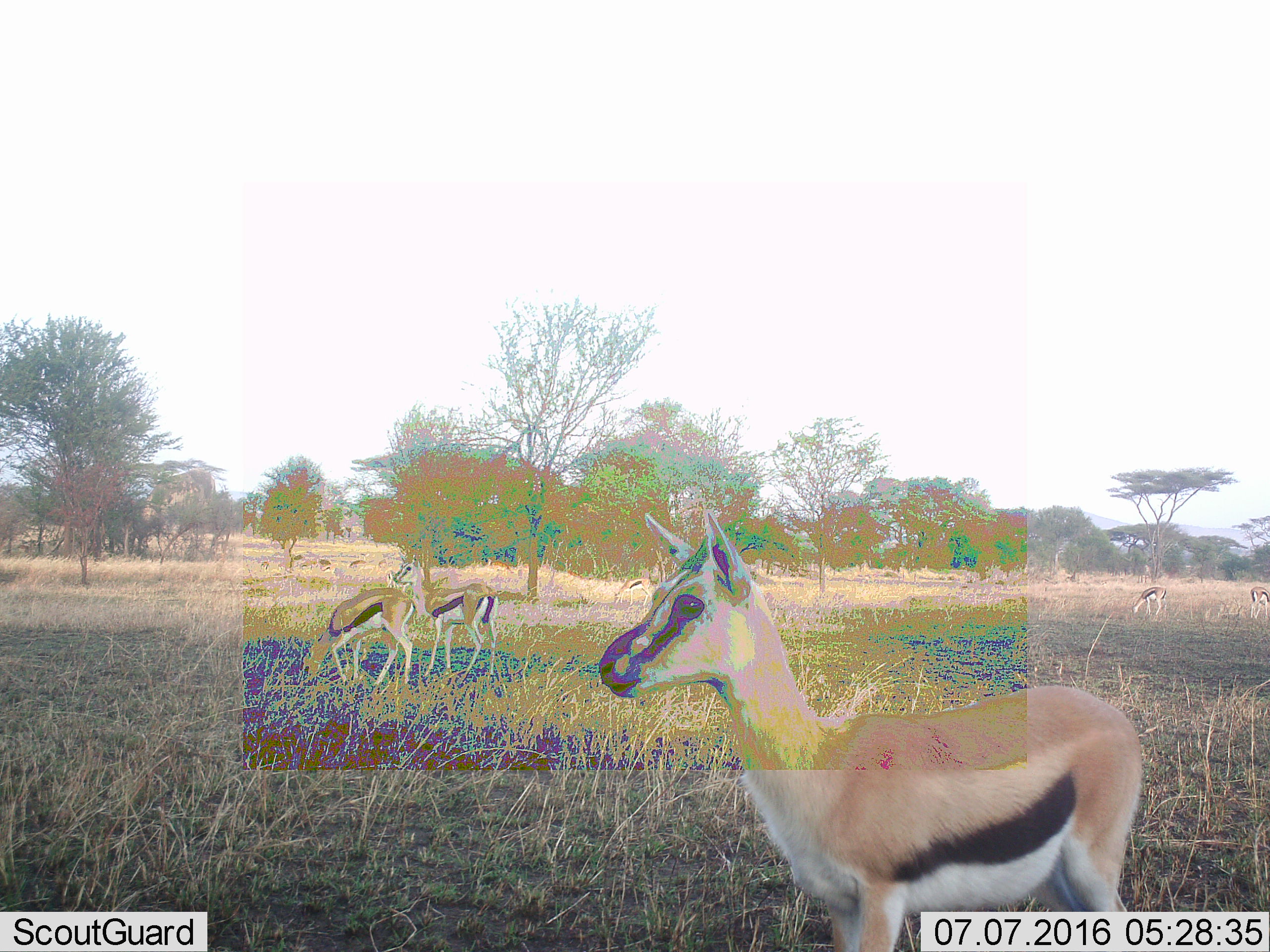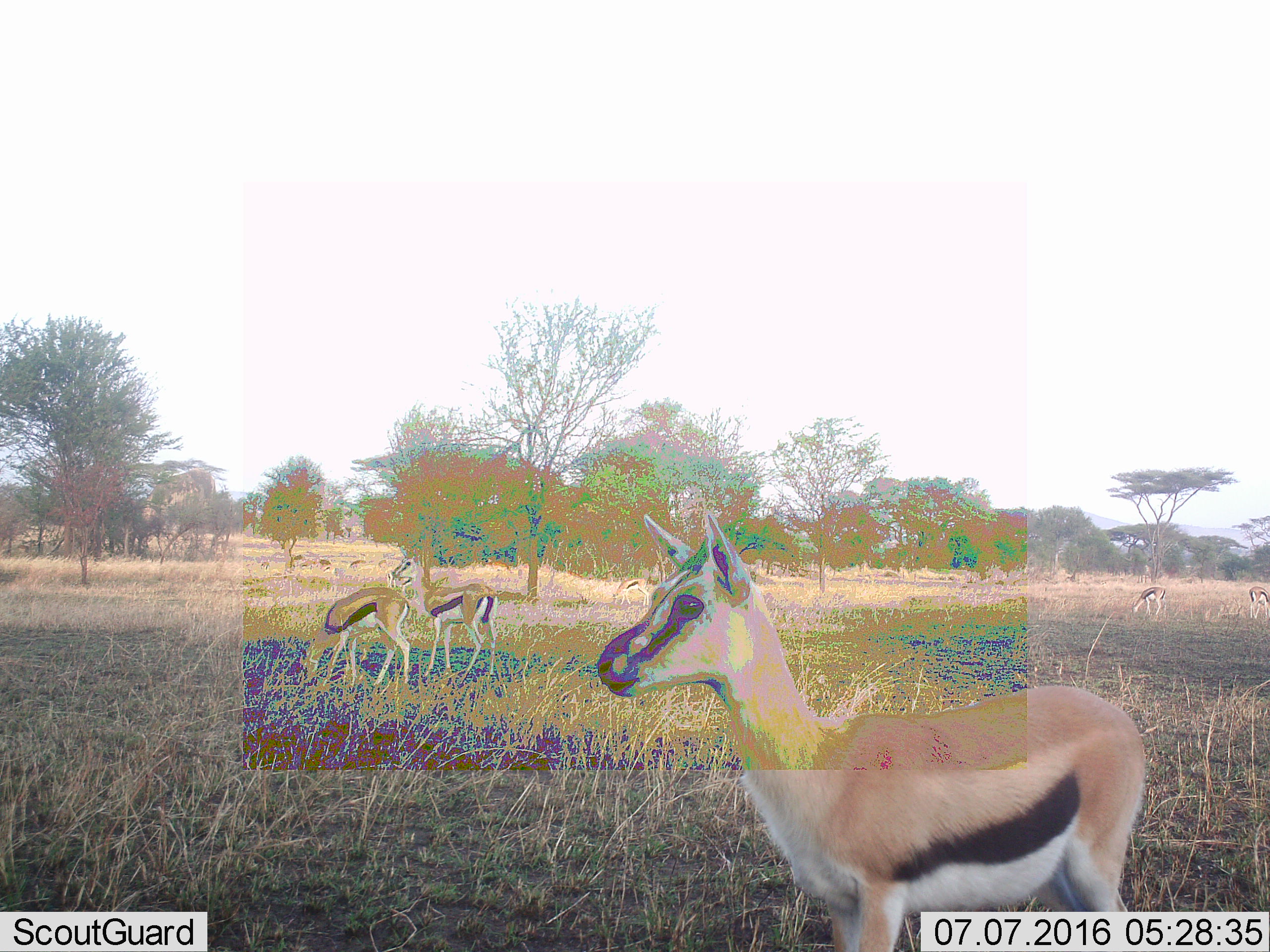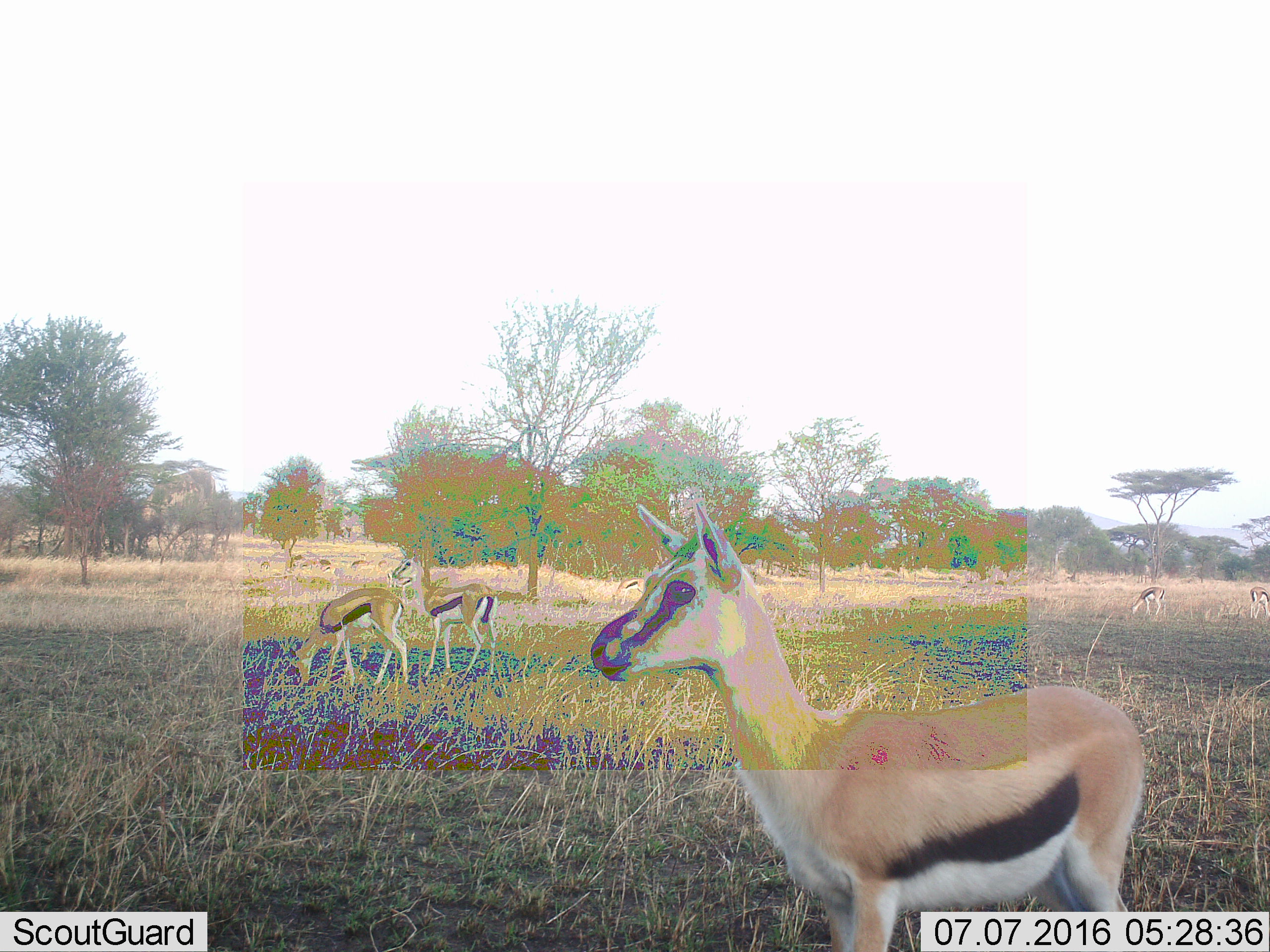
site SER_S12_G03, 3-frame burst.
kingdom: Animalia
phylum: Chordata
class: Mammalia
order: Artiodactyla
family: Bovidae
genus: Eudorcas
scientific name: Eudorcas thomsonii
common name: thomson's gazelle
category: gazellethomsons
Gazellethomsons (thomson's gazelle) (Eudorcas thomsonii), count 8. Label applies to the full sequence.